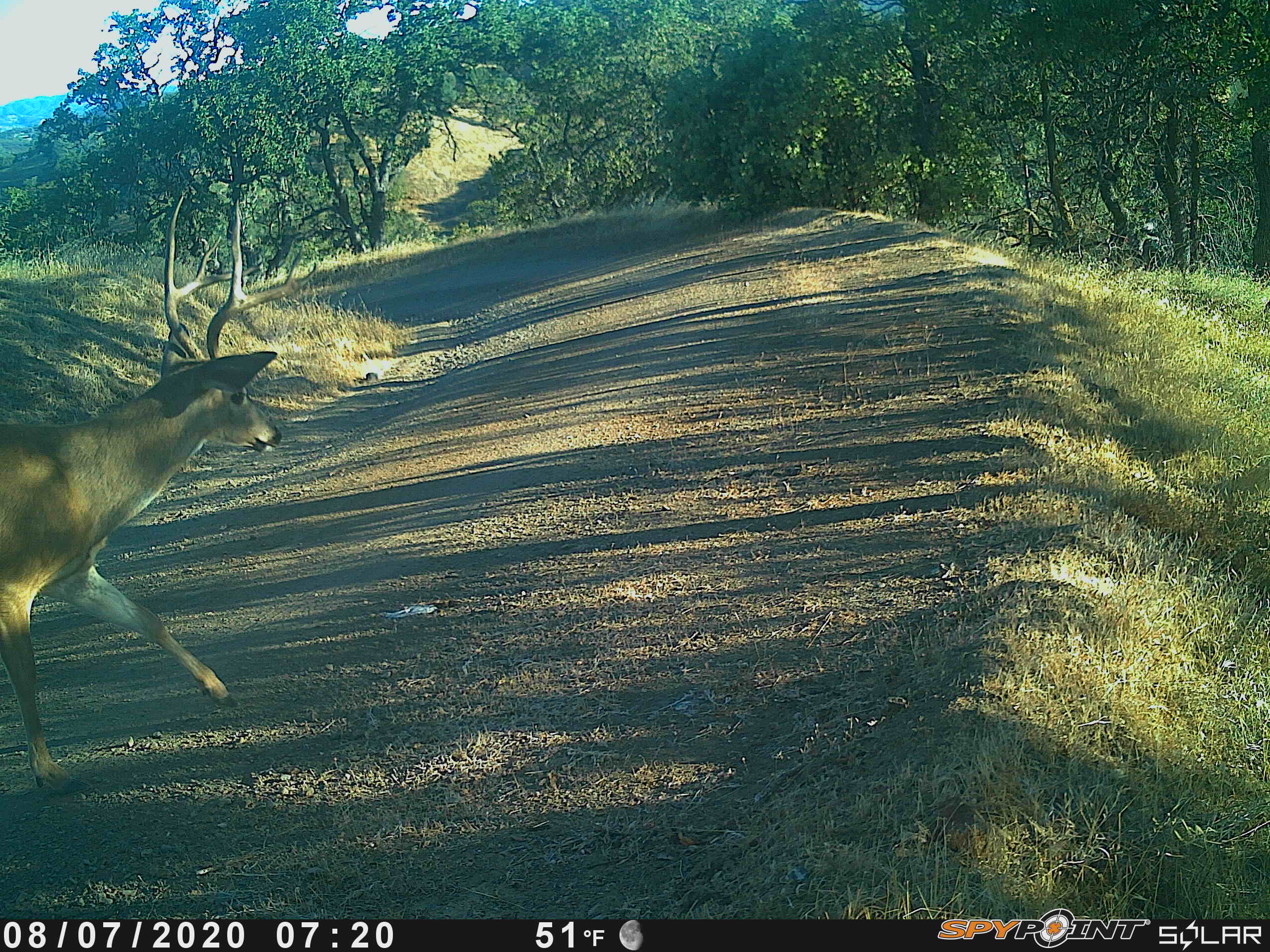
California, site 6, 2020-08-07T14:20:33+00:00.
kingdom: Animalia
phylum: Chordata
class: Mammalia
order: Artiodactyla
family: Cervidae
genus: Odocoileus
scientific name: Odocoileus hemionus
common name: mule deer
Mule deer (Odocoileus hemionus).